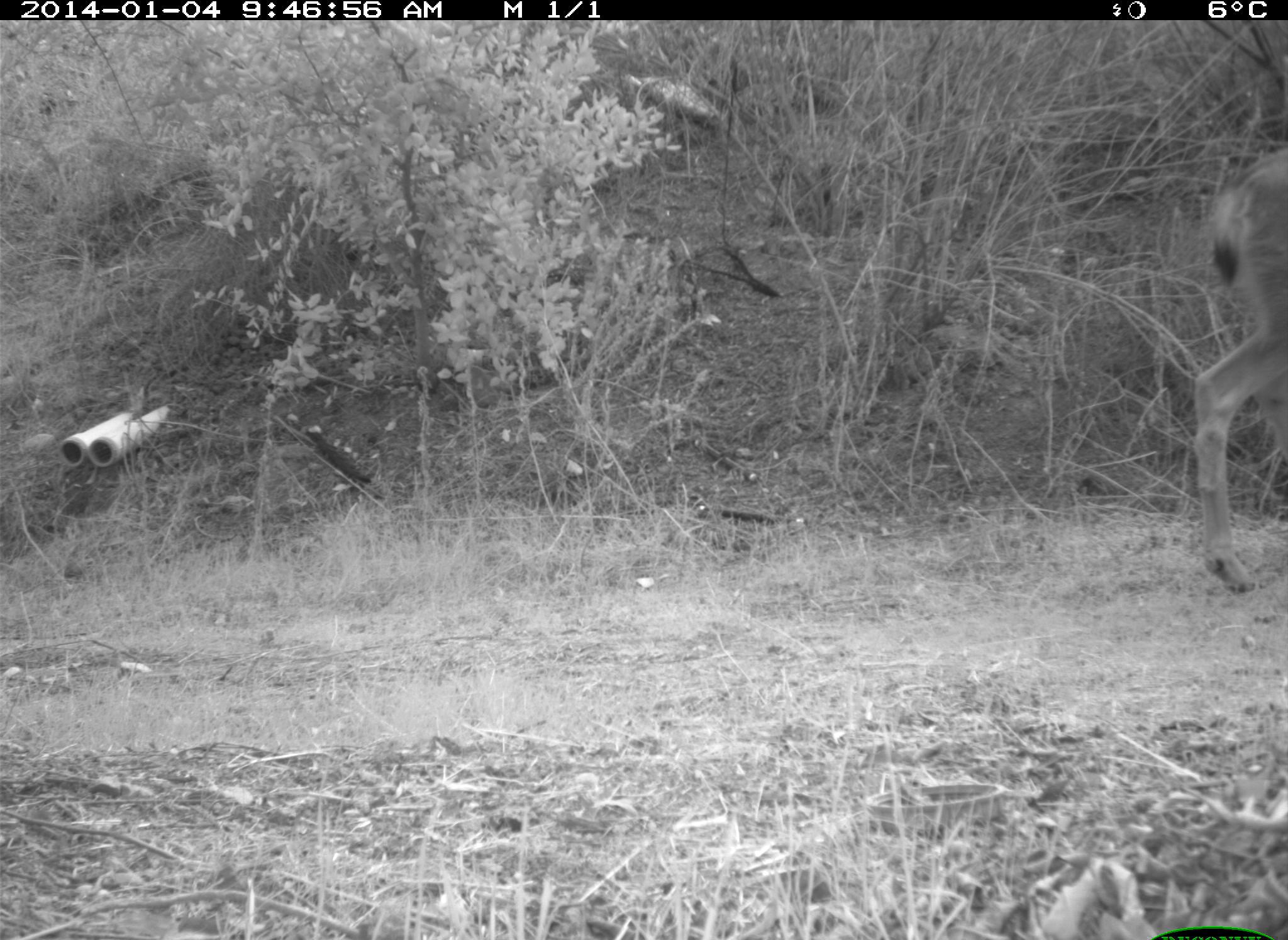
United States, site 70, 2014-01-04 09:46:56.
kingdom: Animalia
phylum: Chordata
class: Mammalia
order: Artiodactyla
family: Cervidae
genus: Odocoileus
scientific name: Odocoileus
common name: deer